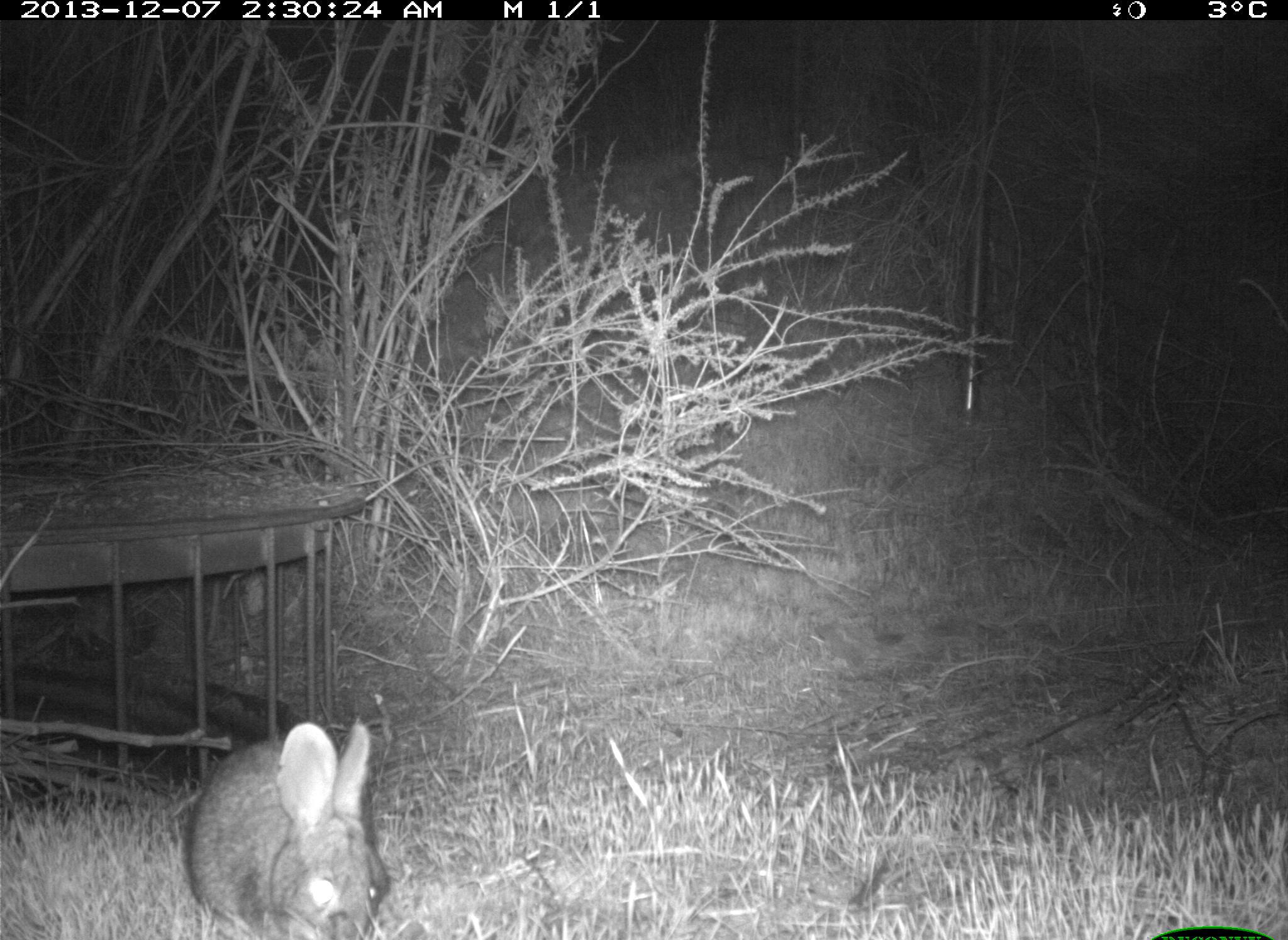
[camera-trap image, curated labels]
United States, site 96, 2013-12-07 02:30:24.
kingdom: Animalia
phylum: Chordata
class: Mammalia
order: Lagomorpha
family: Leporidae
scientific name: Leporidae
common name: rabbits and hares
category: rabbit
Rabbit (rabbits and hares) (Leporidae).